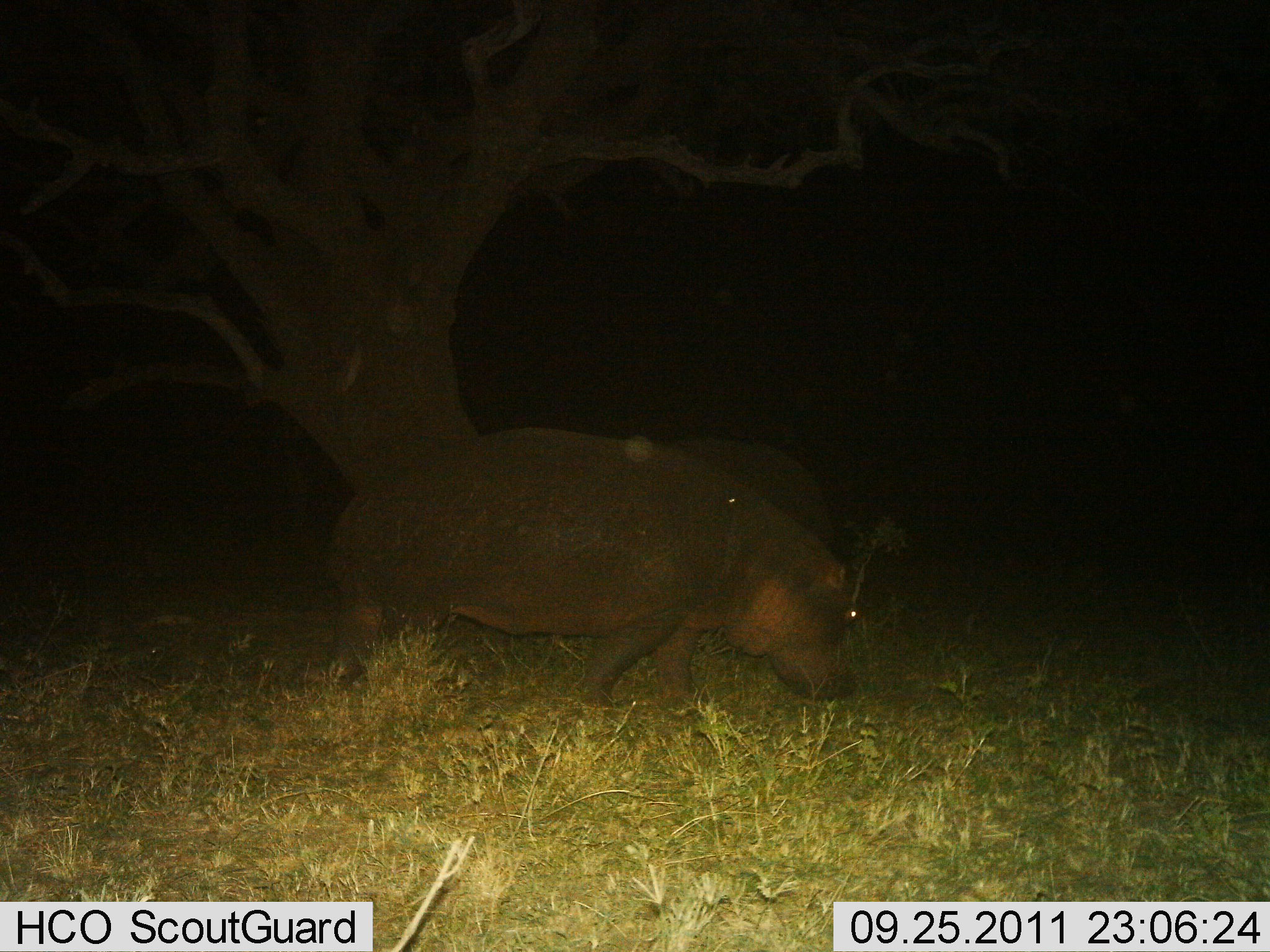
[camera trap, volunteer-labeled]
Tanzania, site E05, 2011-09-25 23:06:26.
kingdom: Animalia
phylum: Chordata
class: Mammalia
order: Artiodactyla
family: Hippopotamidae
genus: Hippopotamus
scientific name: Hippopotamus amphibius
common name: hippopotamus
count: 1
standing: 0%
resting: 0%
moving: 62%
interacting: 0%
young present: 0%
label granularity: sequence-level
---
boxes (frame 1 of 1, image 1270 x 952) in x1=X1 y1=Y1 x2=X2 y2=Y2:
animal: x1=326 y1=423 x2=865 y2=716; x1=648 y1=430 x2=834 y2=549